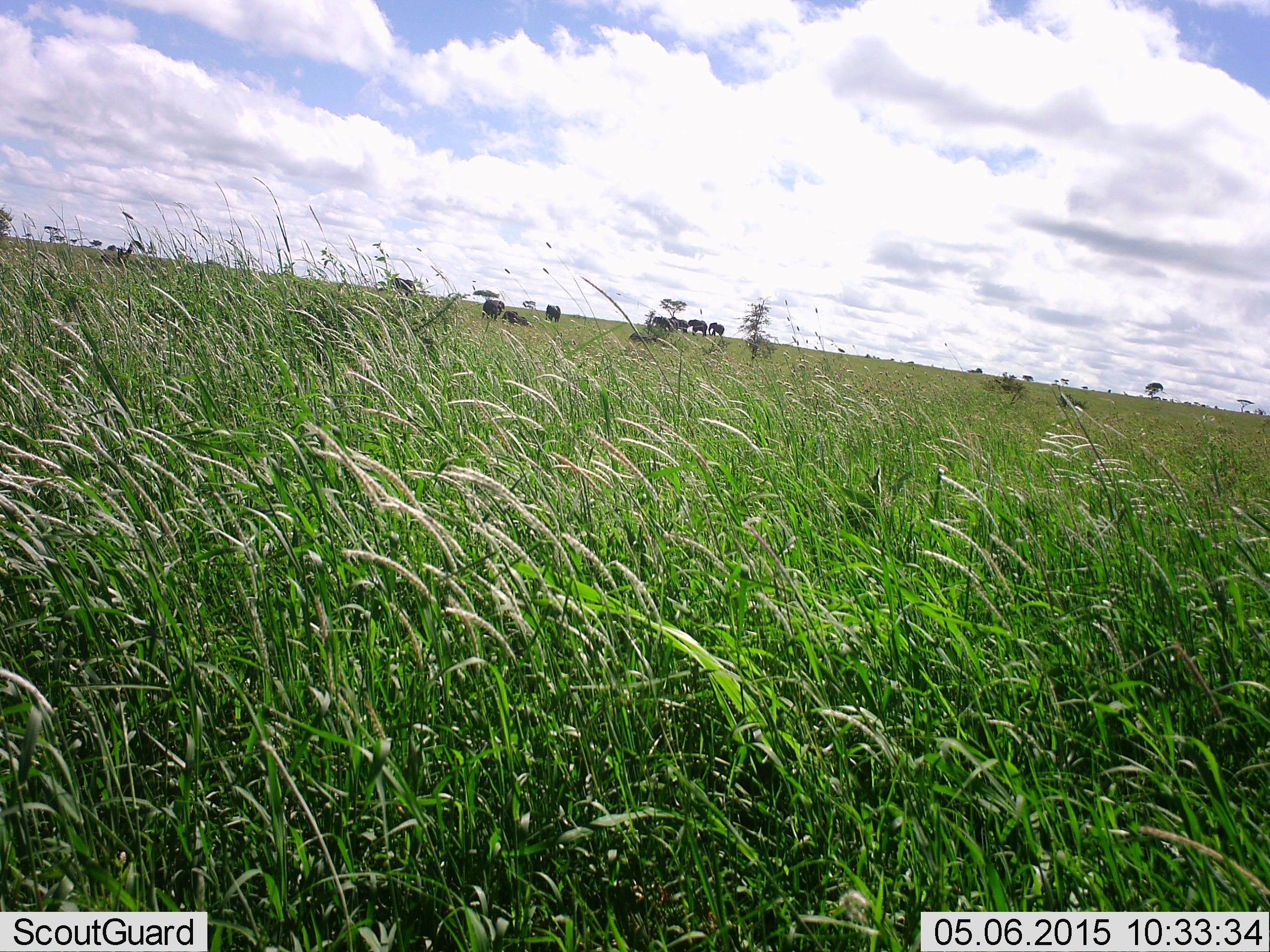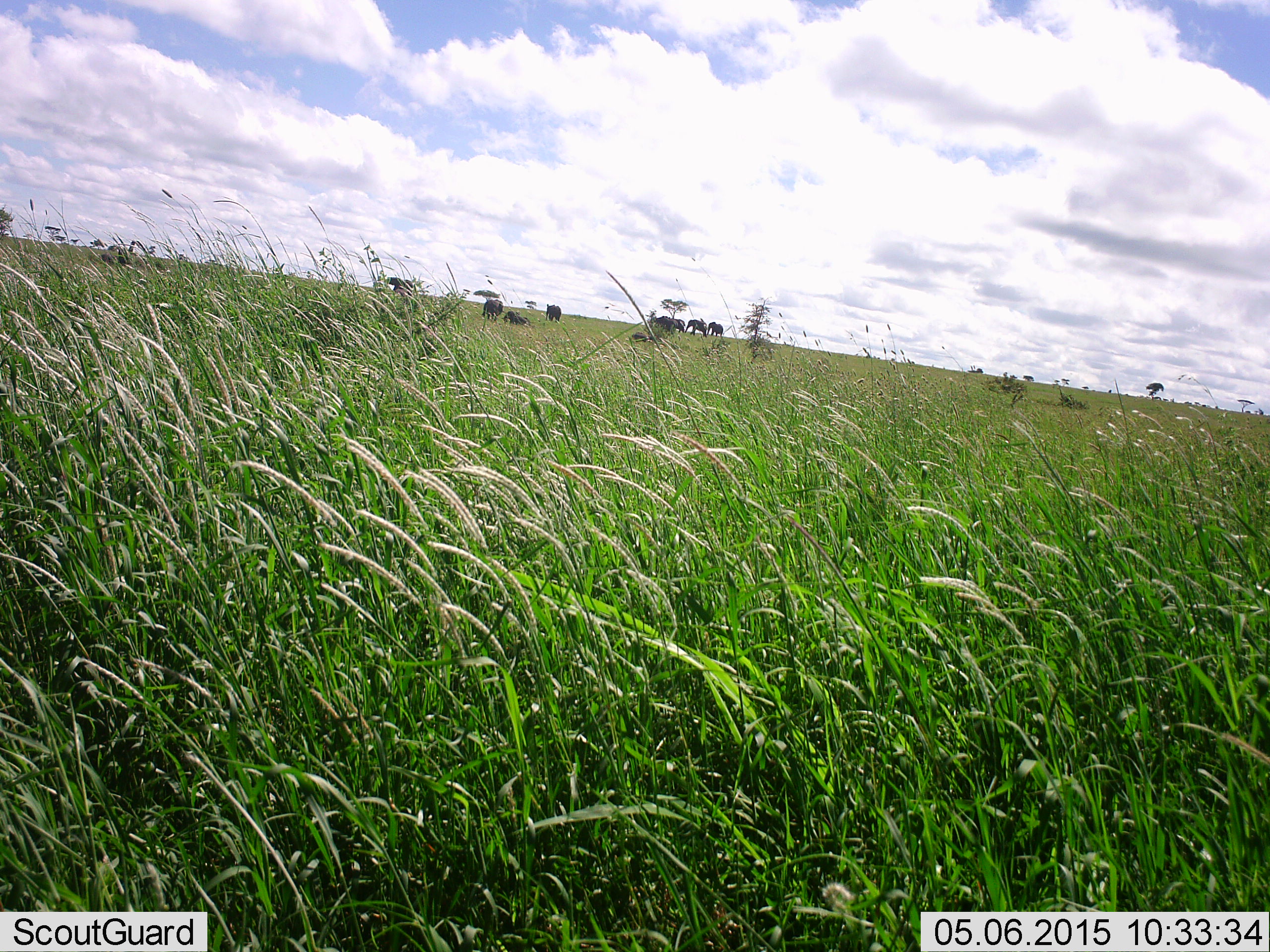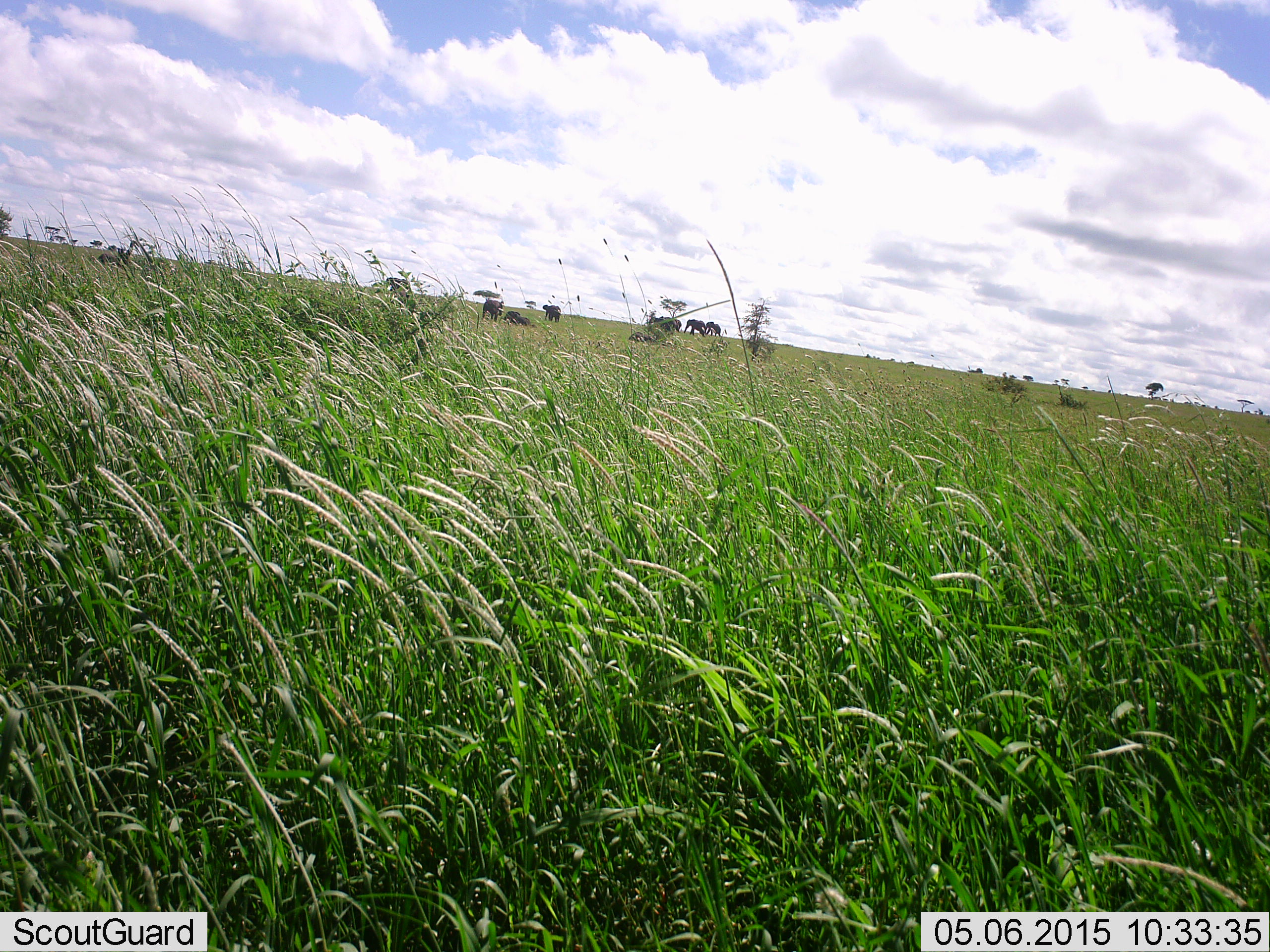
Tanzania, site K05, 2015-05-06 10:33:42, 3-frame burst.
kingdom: Animalia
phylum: Chordata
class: Mammalia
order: Proboscidea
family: Elephantidae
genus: Loxodonta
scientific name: Loxodonta africana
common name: african bush elephant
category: elephant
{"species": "elephant (african bush elephant) (Loxodonta africana)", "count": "7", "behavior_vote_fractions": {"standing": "70%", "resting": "10%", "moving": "90%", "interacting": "0%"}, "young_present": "30%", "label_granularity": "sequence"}